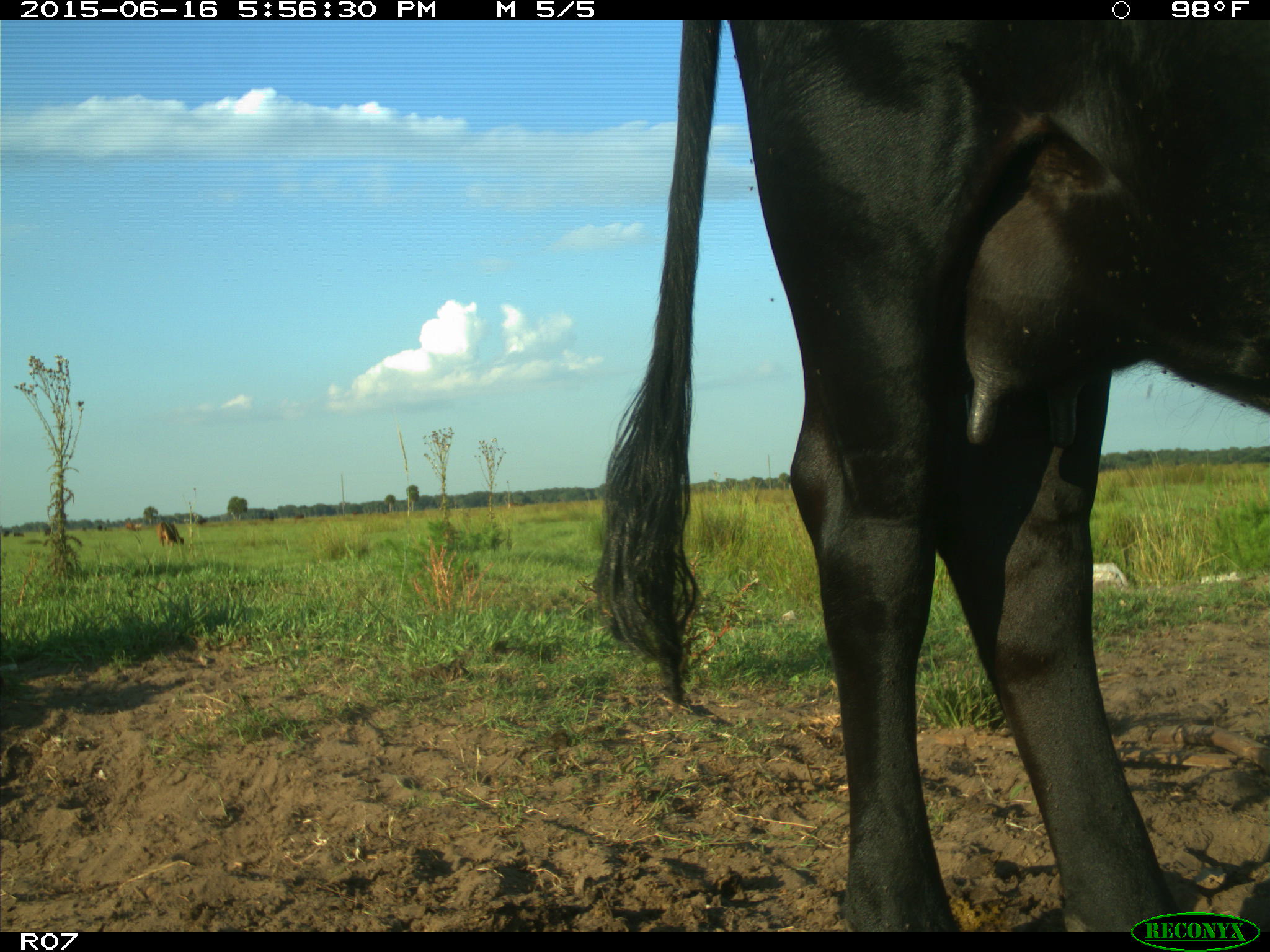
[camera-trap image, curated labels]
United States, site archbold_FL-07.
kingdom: Animalia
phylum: Chordata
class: Mammalia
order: Artiodactyla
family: Bovidae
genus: Bos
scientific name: Bos taurus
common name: domestic cow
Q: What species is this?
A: Bos taurus (domestic cow).